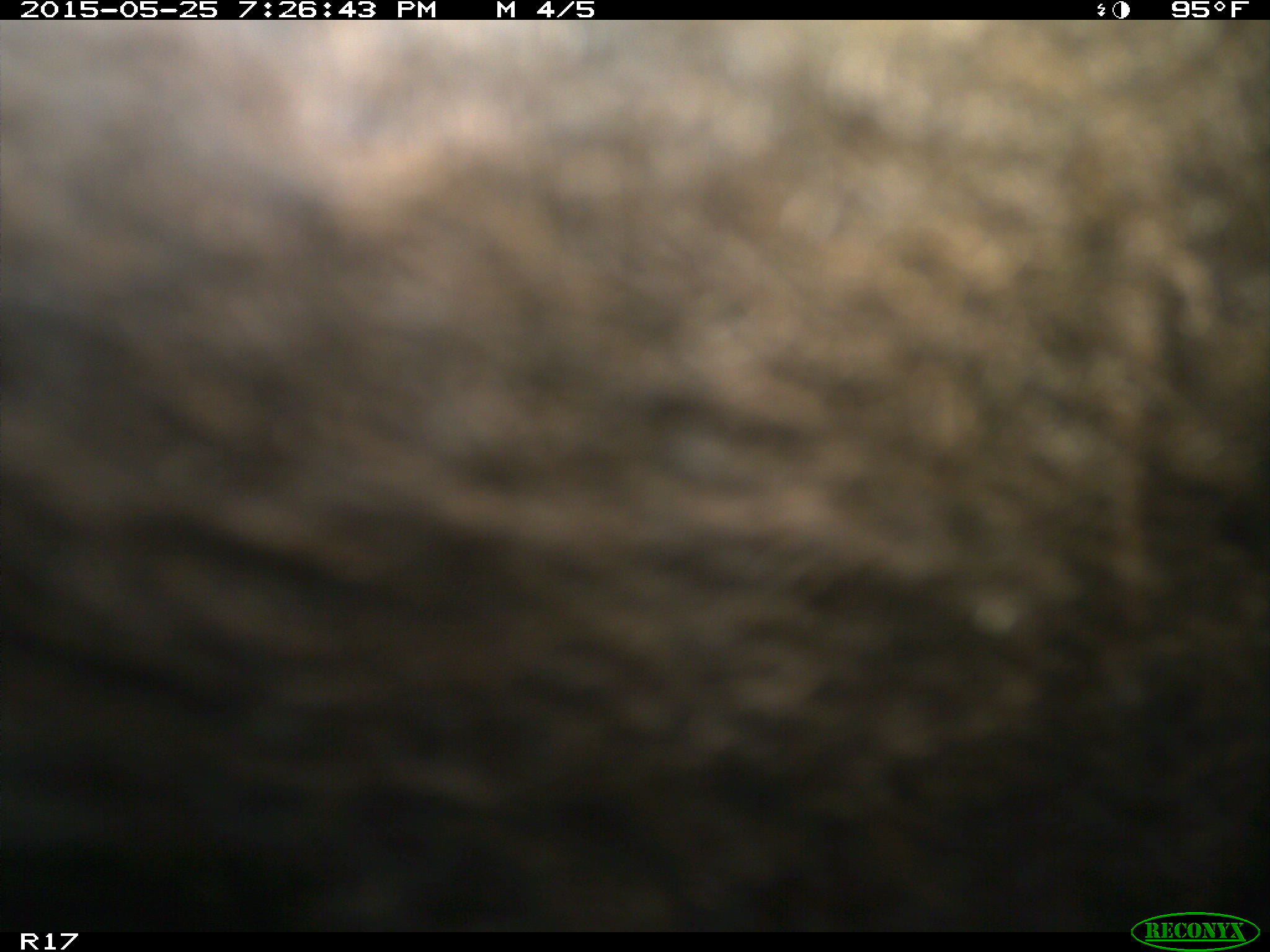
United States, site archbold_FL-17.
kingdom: Animalia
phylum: Chordata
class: Mammalia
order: Artiodactyla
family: Bovidae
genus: Bos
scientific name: Bos taurus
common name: domestic cow